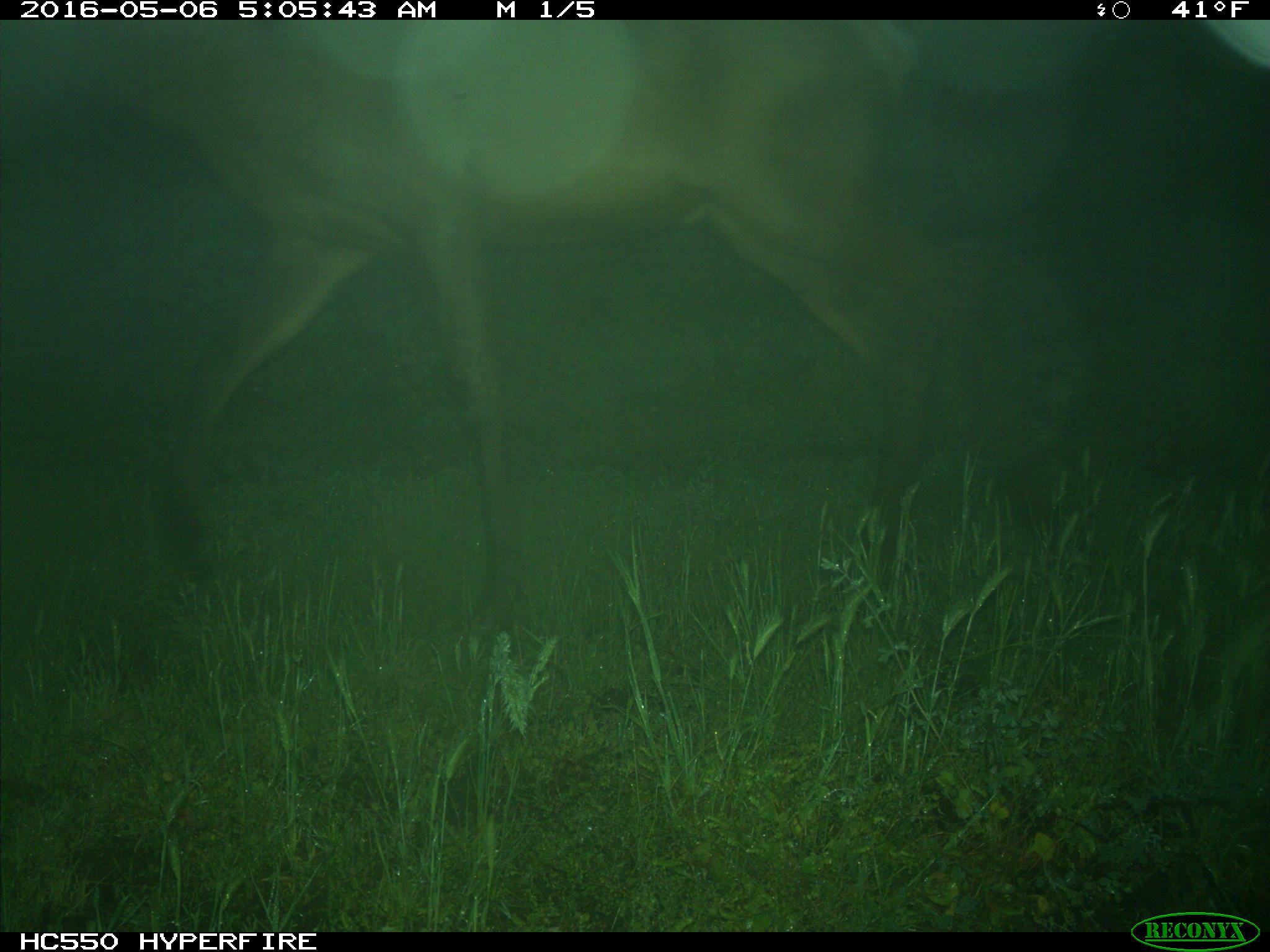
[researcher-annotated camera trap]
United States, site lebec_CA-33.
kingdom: Animalia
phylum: Chordata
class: Mammalia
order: Artiodactyla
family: Cervidae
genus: Cervus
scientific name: Cervus canadensis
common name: elk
Cervus canadensis (elk).